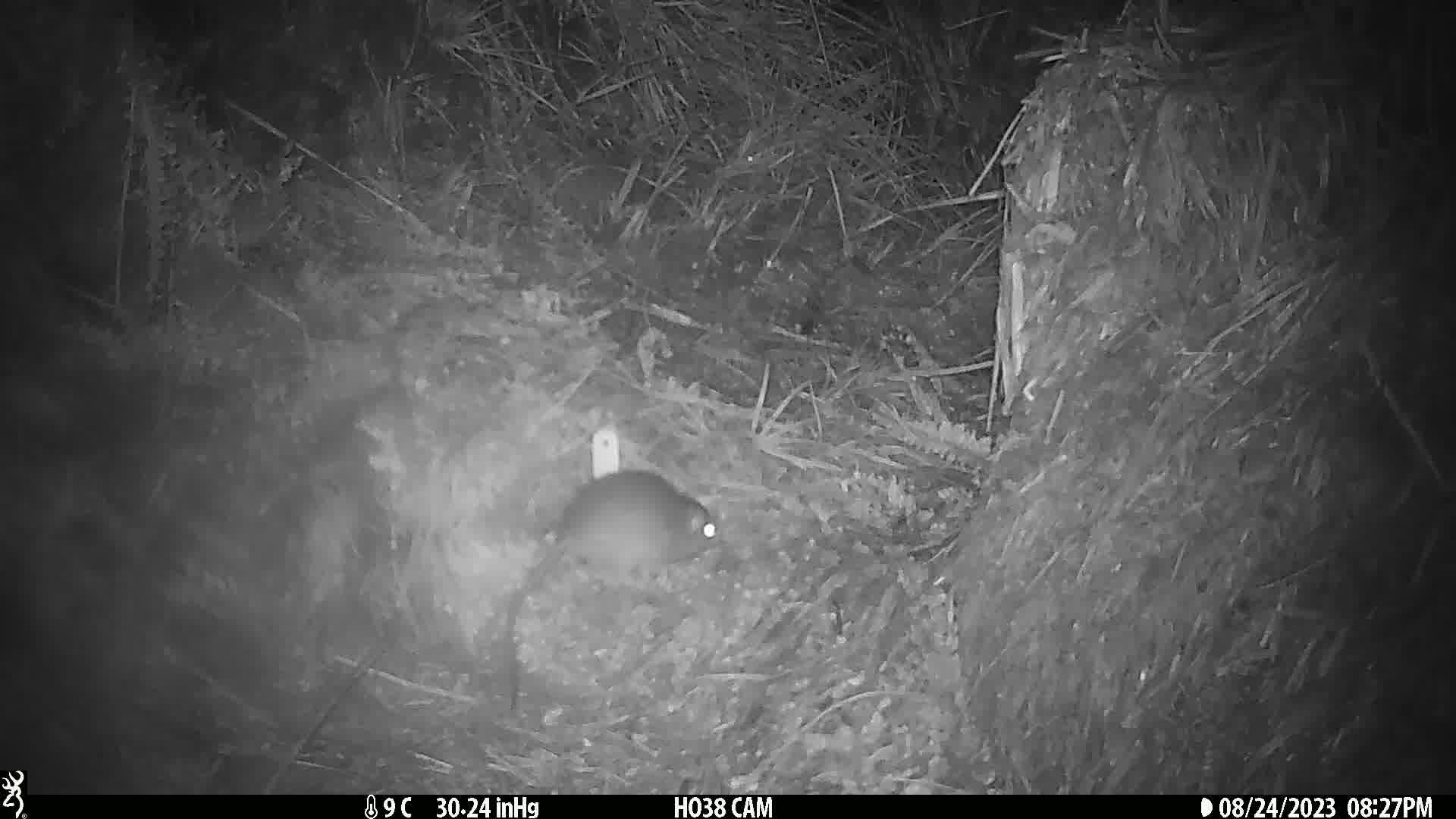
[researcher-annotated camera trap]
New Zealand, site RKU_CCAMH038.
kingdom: Animalia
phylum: Chordata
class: Mammalia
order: Rodentia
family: Muridae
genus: Rattus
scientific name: Rattus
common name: rat